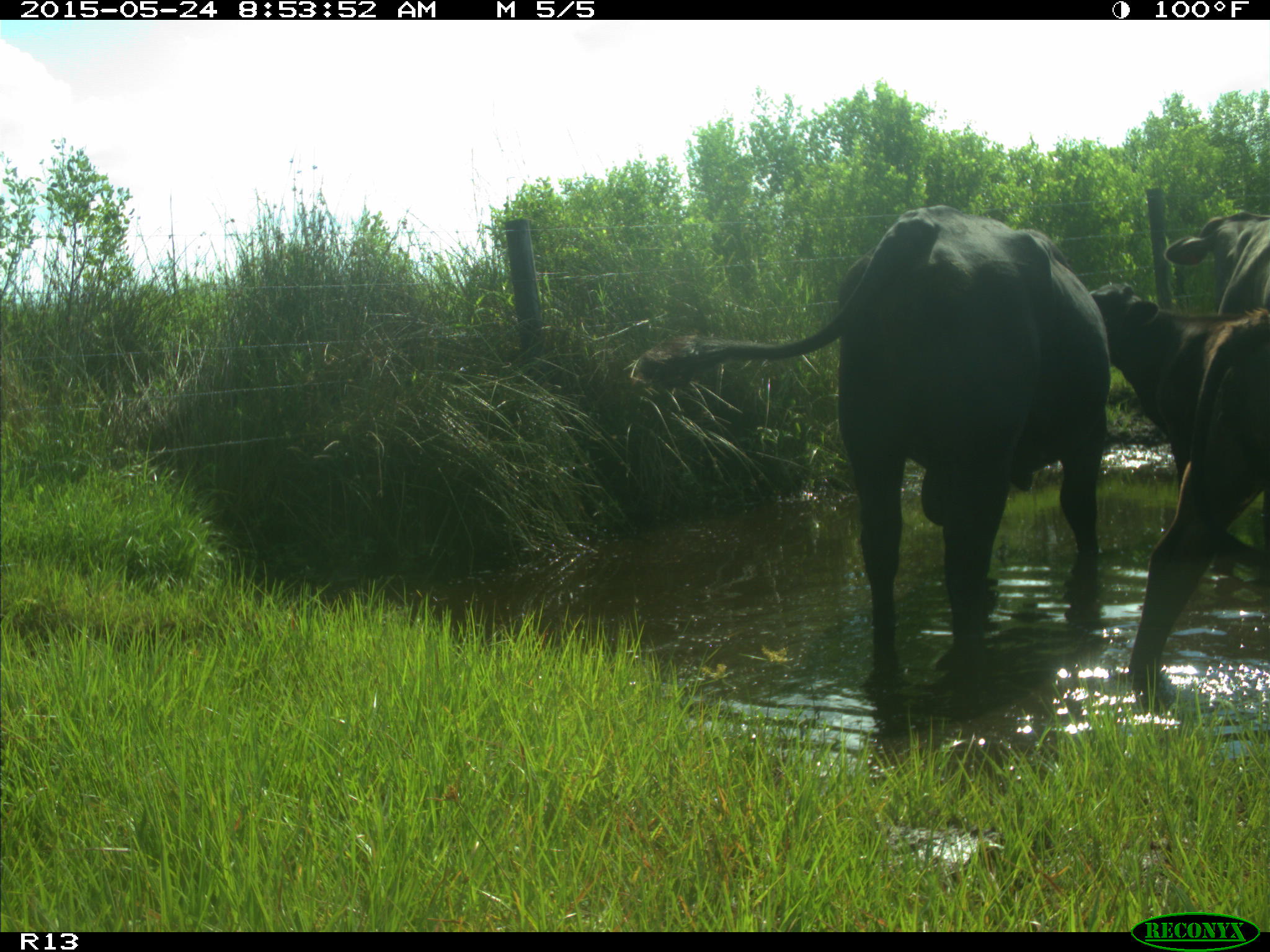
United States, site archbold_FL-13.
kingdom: Animalia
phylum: Chordata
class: Mammalia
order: Artiodactyla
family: Bovidae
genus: Bos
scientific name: Bos taurus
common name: domestic cow